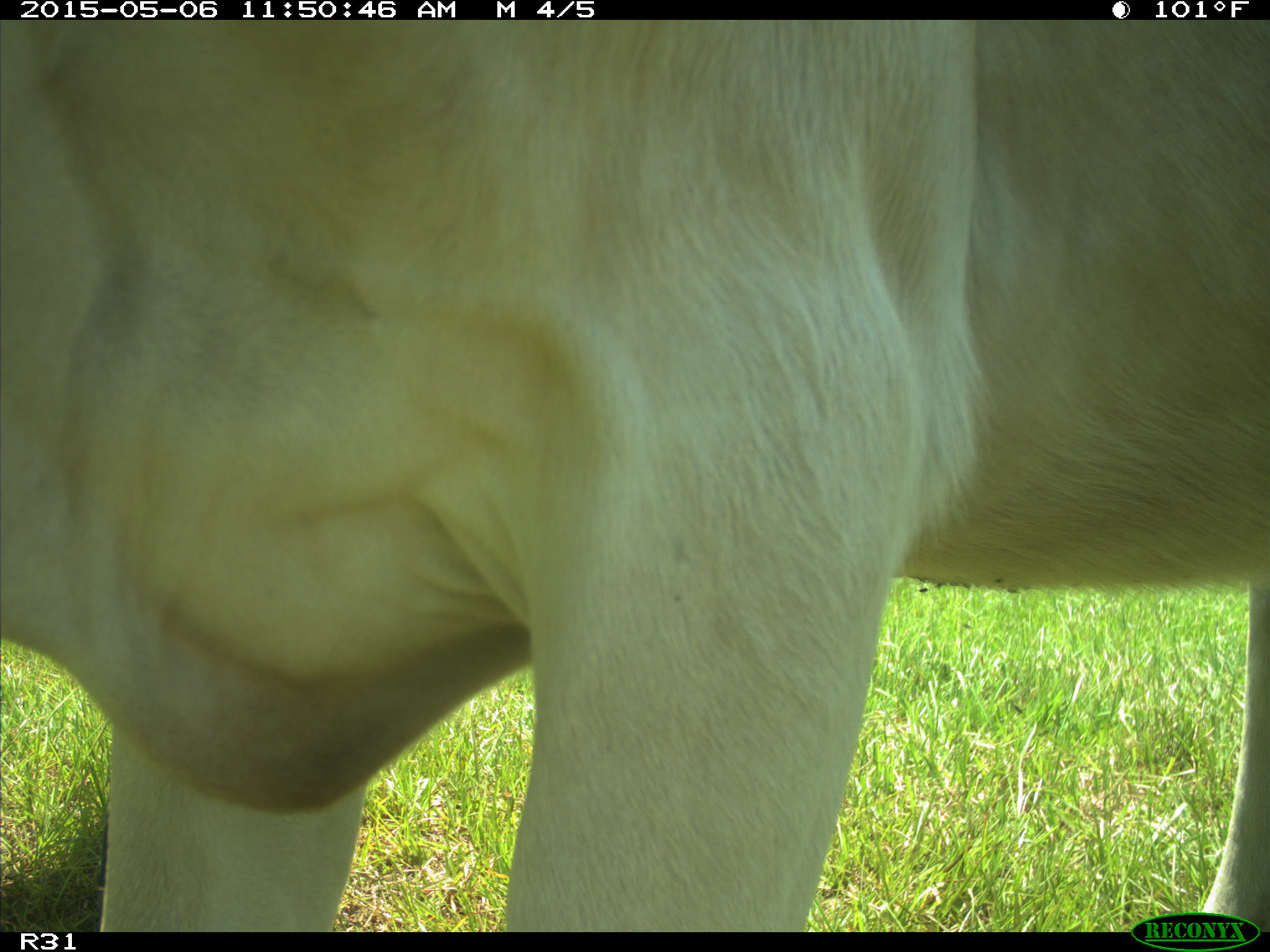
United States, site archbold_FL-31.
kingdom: Animalia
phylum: Chordata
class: Mammalia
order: Artiodactyla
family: Bovidae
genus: Bos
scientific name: Bos taurus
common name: domestic cow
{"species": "Bos taurus (domestic cow)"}